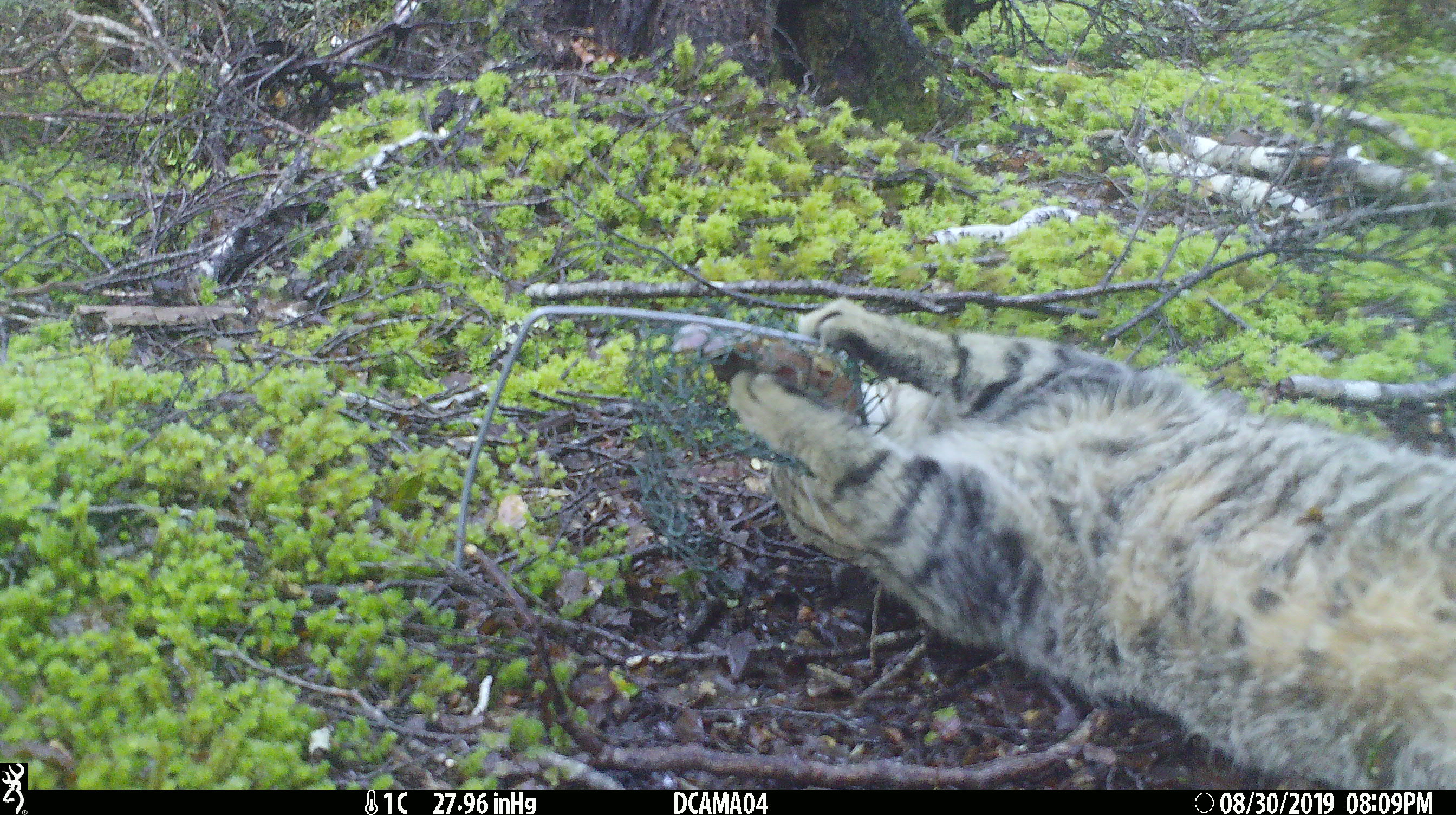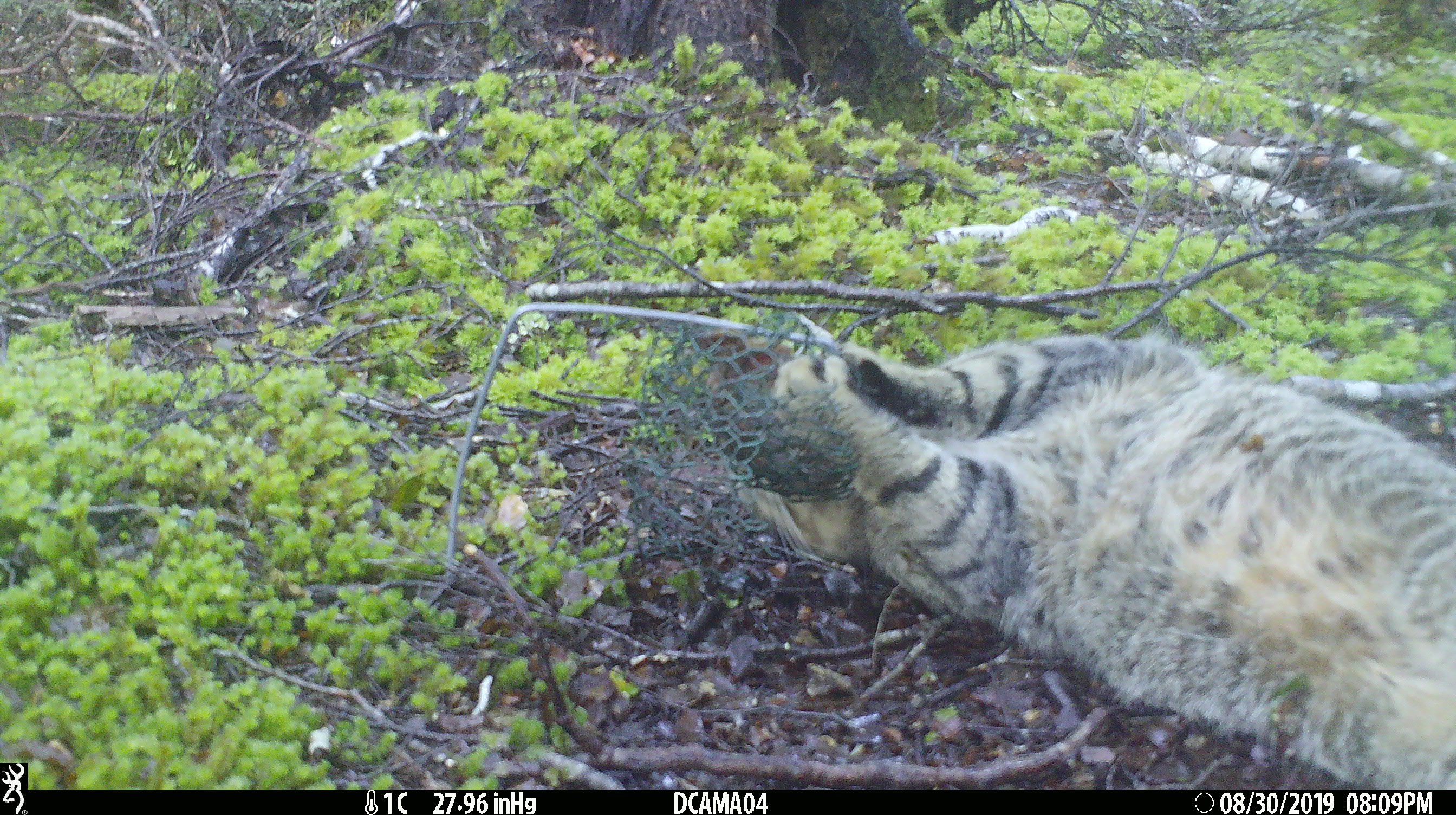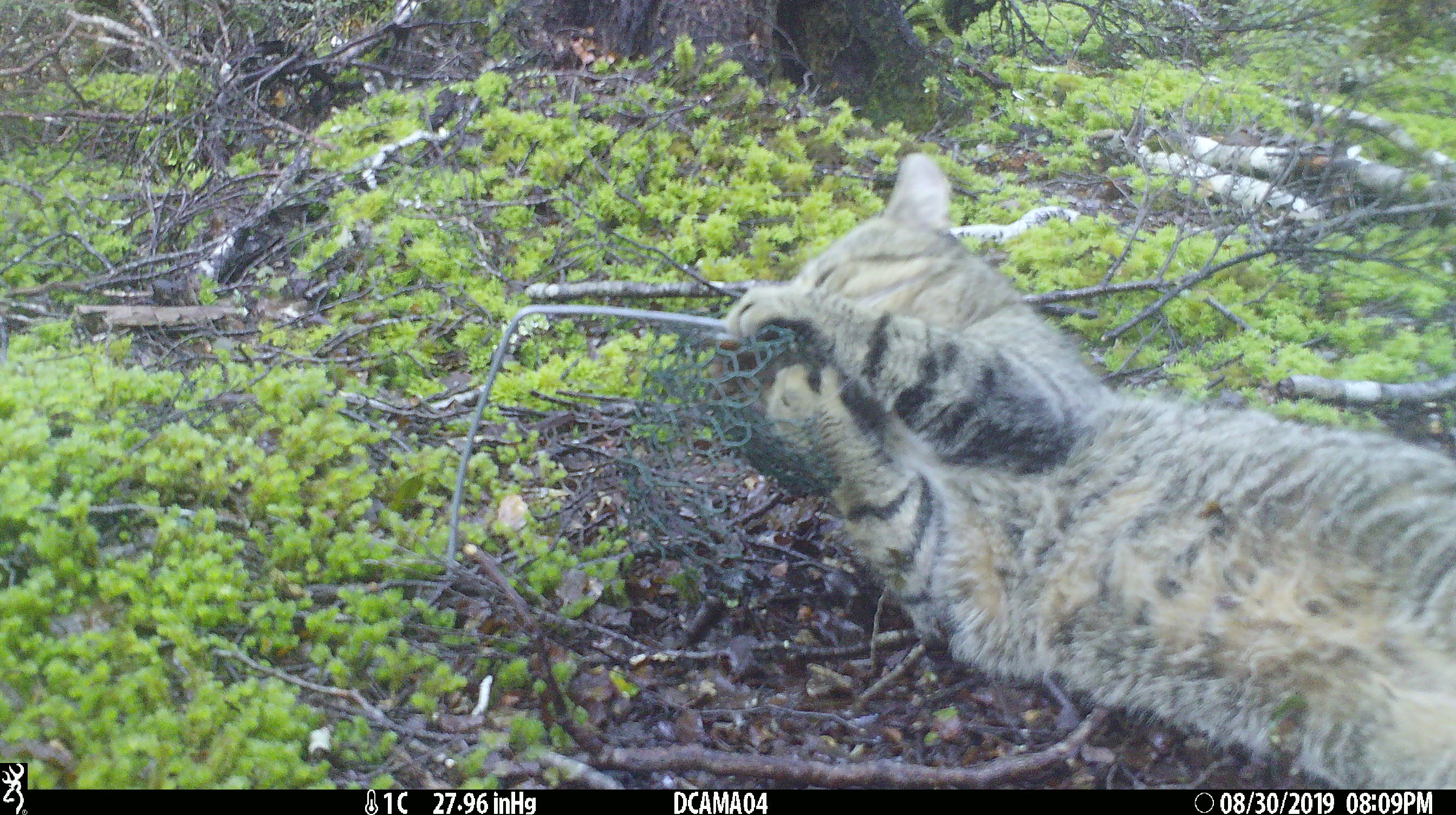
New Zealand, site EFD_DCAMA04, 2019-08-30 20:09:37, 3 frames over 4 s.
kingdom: Animalia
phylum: Chordata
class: Mammalia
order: Carnivora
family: Felidae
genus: Felis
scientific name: Felis catus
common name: domestic cat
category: cat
Cat (domestic cat) (Felis catus).